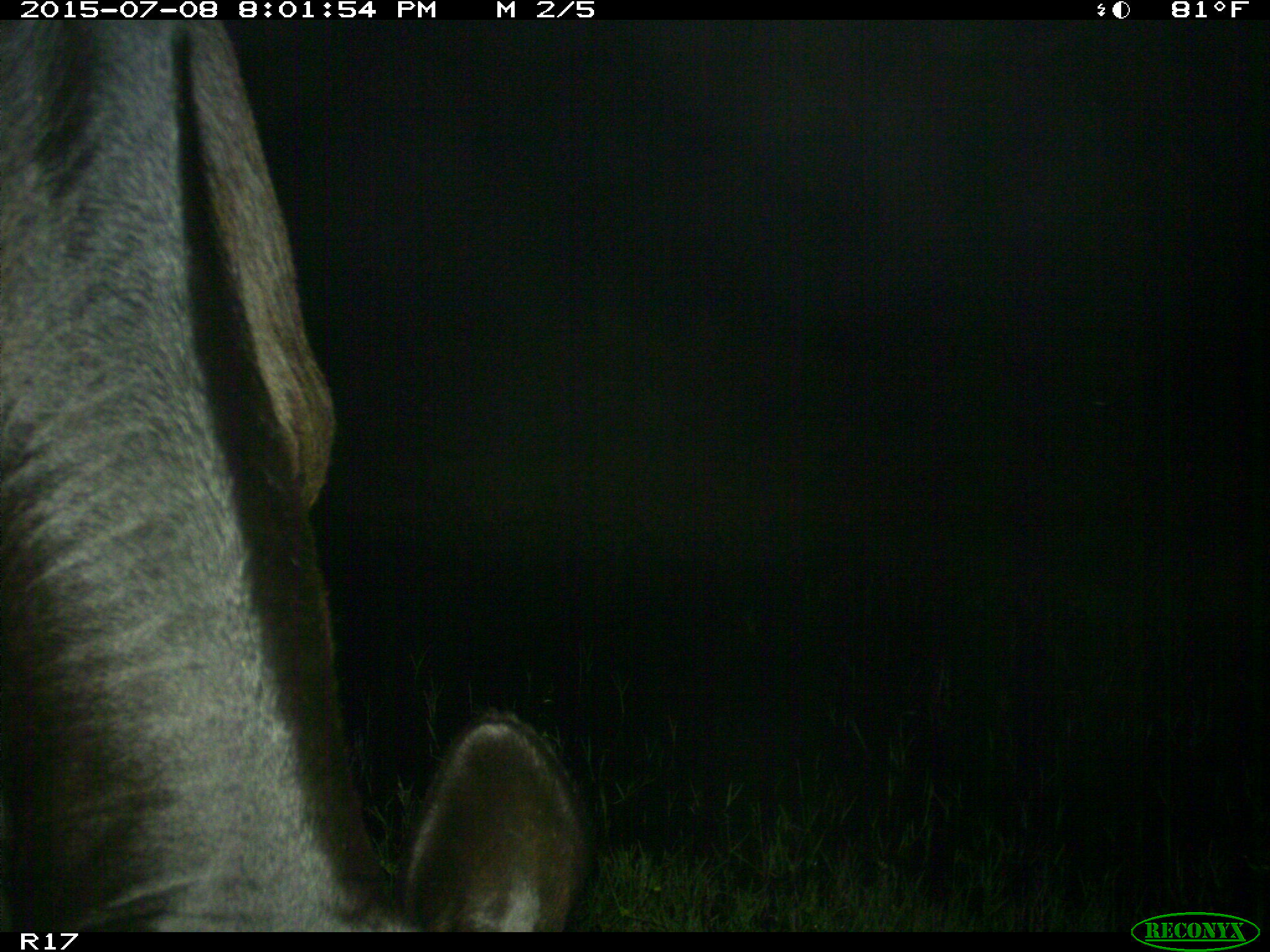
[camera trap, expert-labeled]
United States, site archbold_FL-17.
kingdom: Animalia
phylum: Chordata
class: Mammalia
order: Artiodactyla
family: Bovidae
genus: Bos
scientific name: Bos taurus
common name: domestic cow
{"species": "Bos taurus (domestic cow)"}